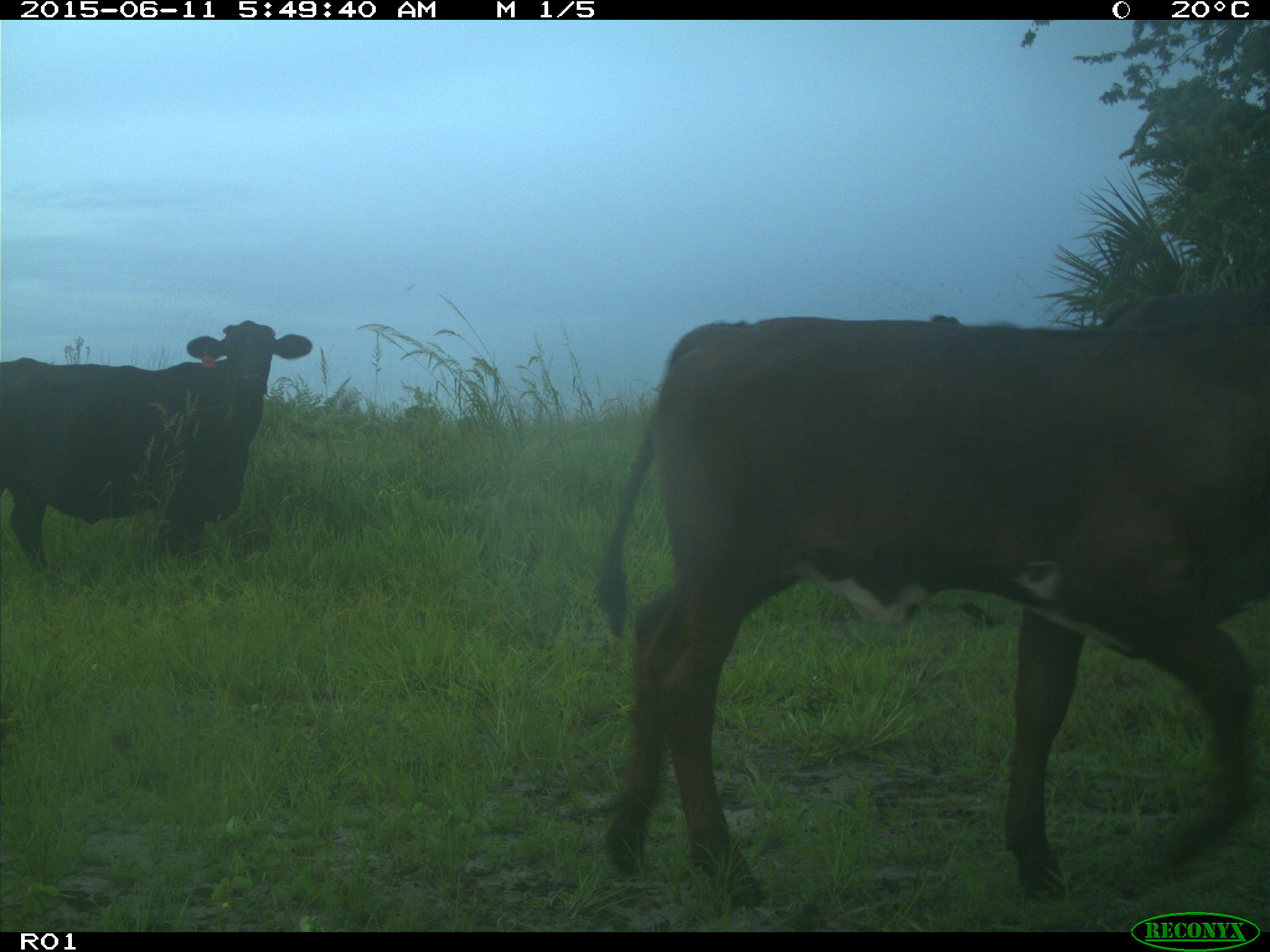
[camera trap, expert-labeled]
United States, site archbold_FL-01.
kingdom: Animalia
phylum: Chordata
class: Mammalia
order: Artiodactyla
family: Bovidae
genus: Bos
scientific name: Bos taurus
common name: domestic cow